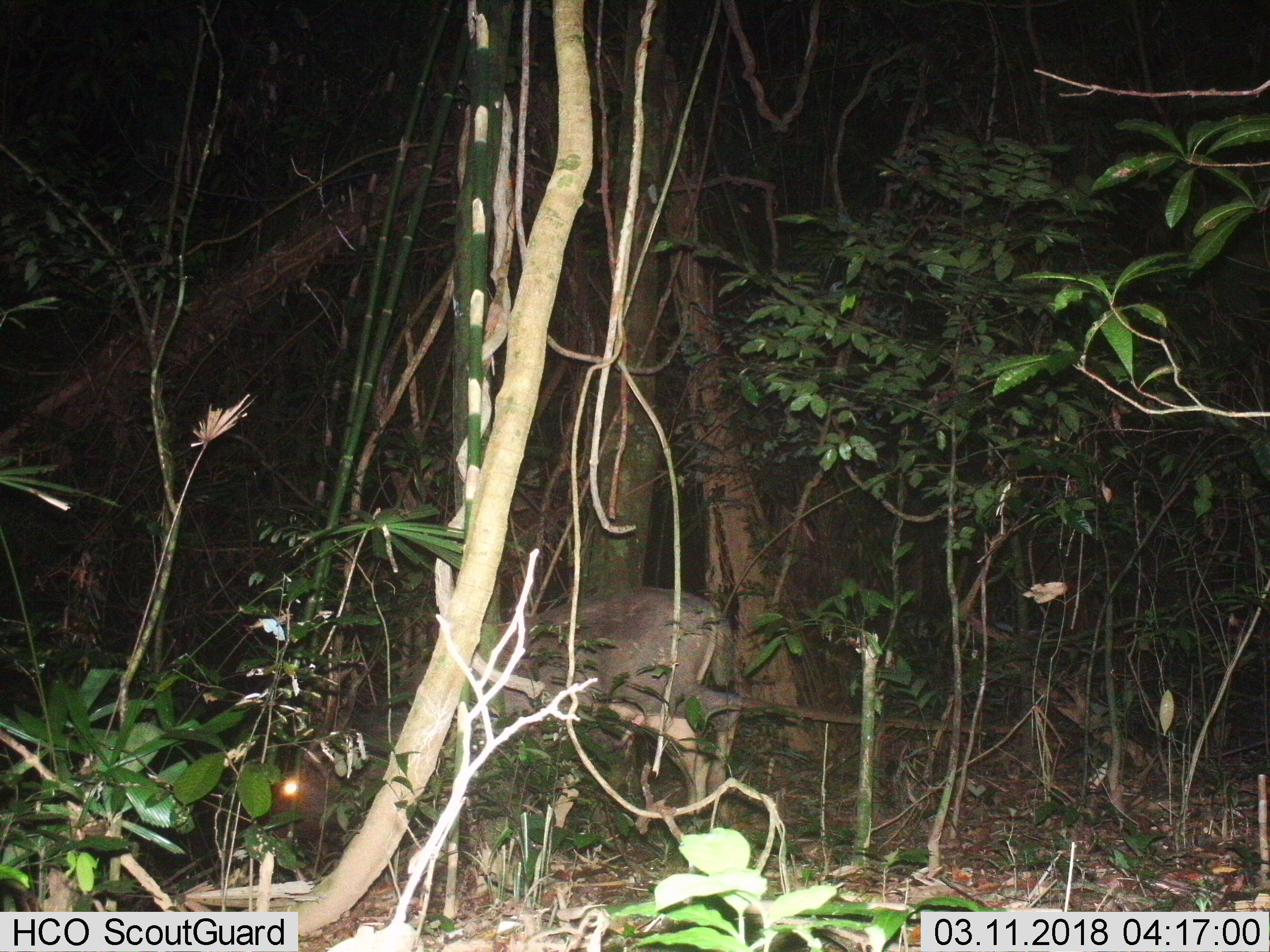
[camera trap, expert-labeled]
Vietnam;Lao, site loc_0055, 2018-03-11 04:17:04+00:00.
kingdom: Animalia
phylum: Chordata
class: Mammalia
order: Artiodactyla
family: Cervidae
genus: Rusa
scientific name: Rusa unicolor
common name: sambar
Sambar (Rusa unicolor). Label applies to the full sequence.